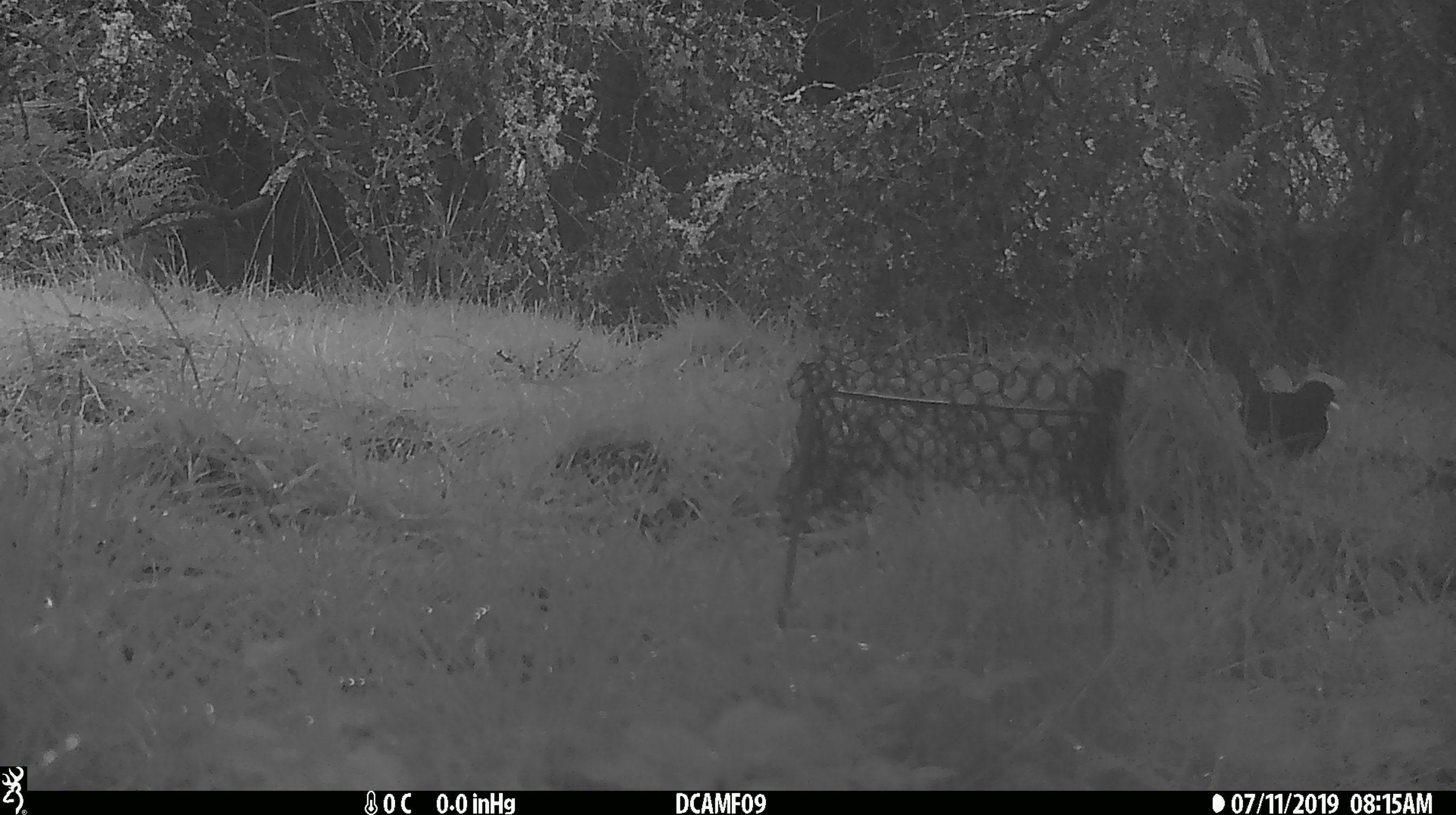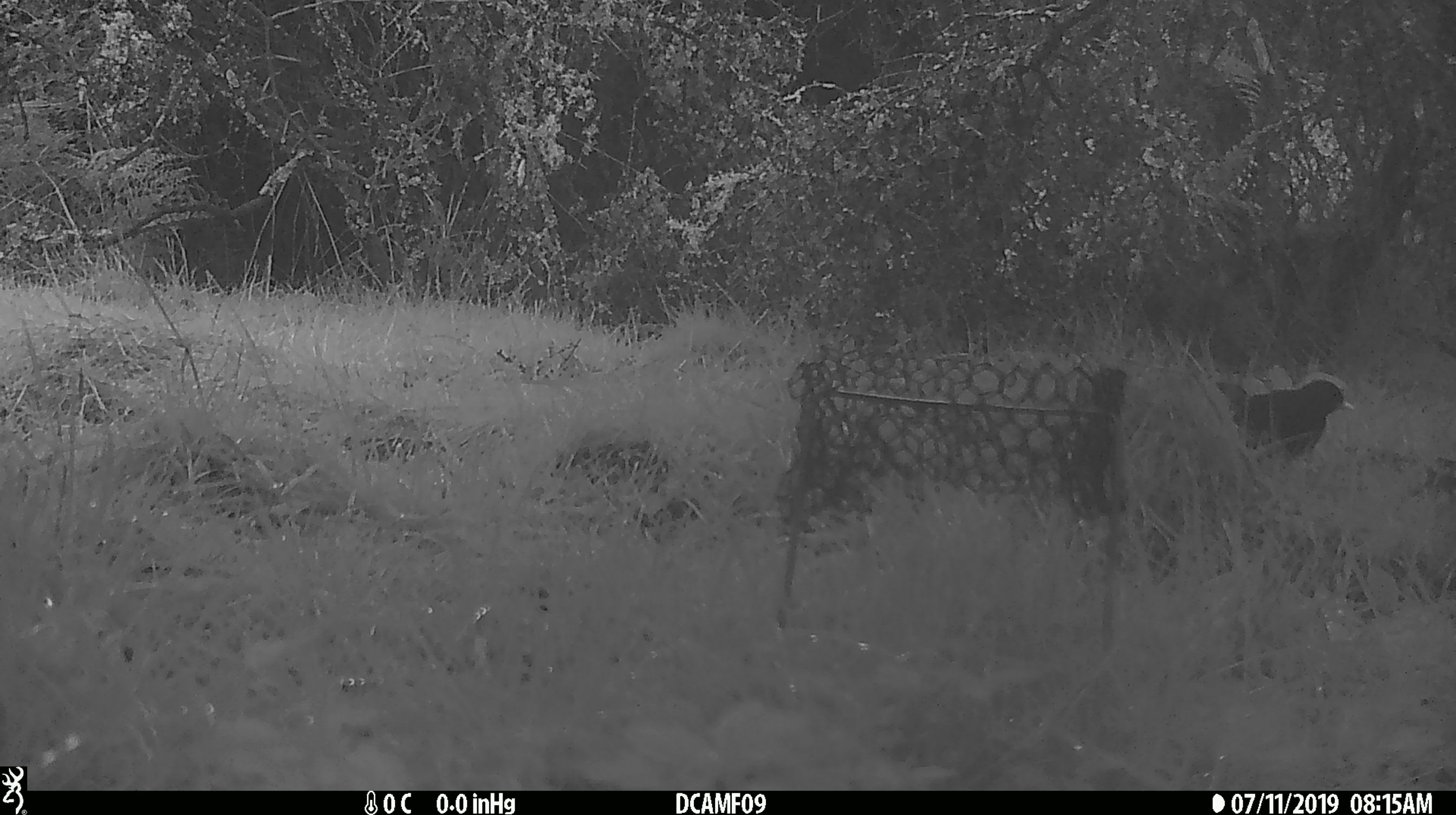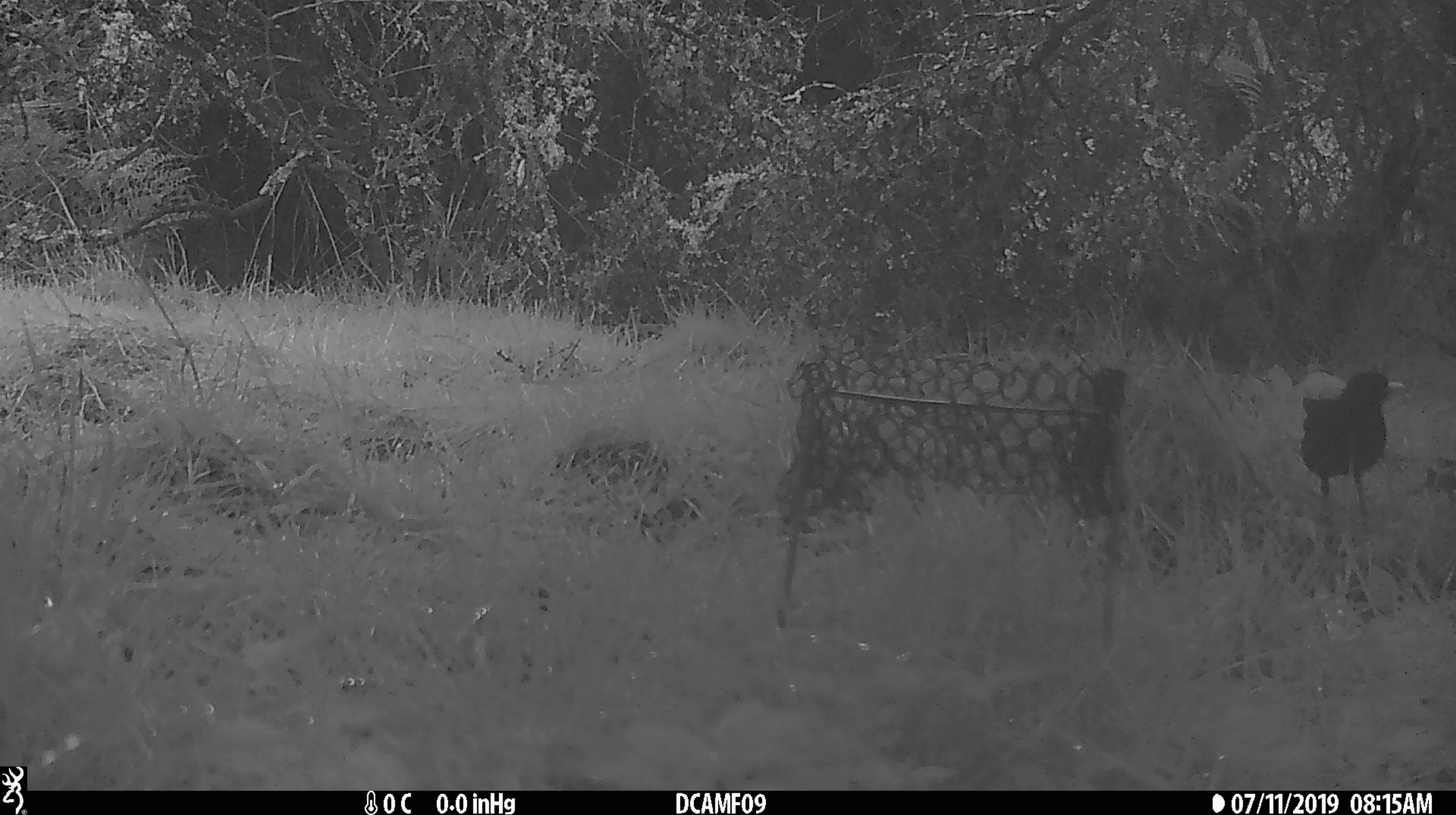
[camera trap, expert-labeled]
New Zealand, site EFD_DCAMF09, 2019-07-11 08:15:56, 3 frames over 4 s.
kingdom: Animalia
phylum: Chordata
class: Aves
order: Passeriformes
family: Turdidae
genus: Turdus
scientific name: Turdus merula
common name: eurasian blackbird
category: blackbird